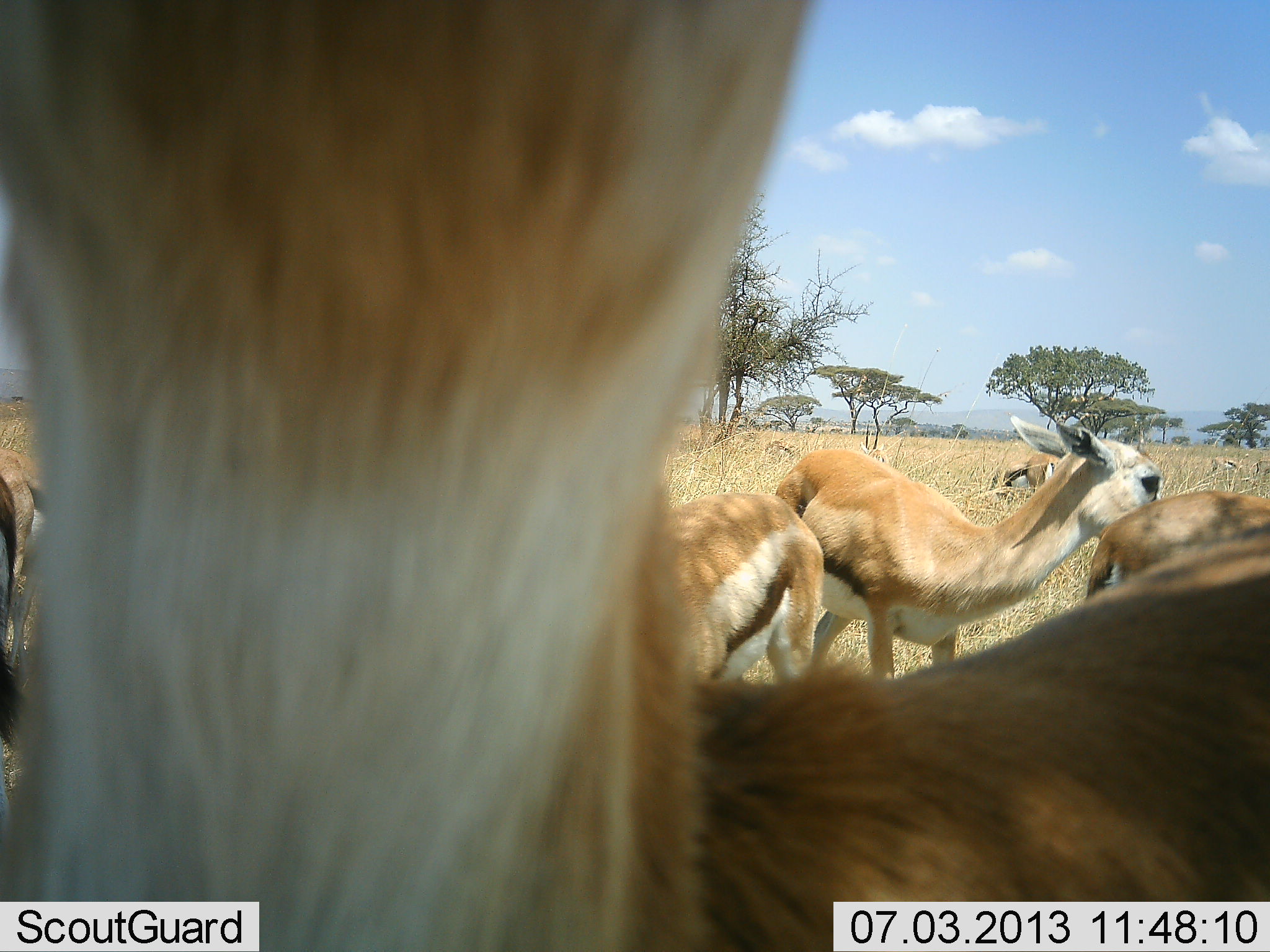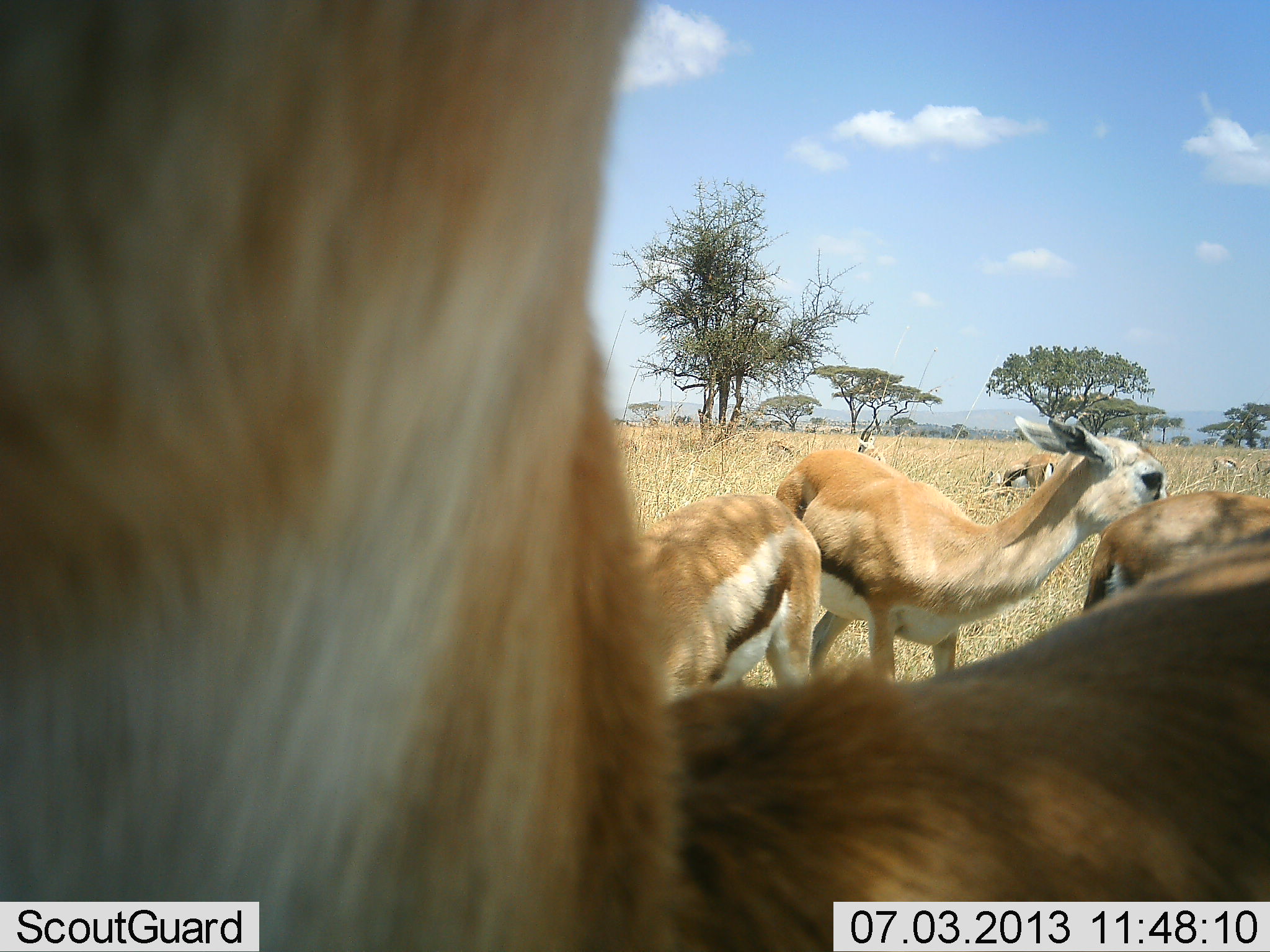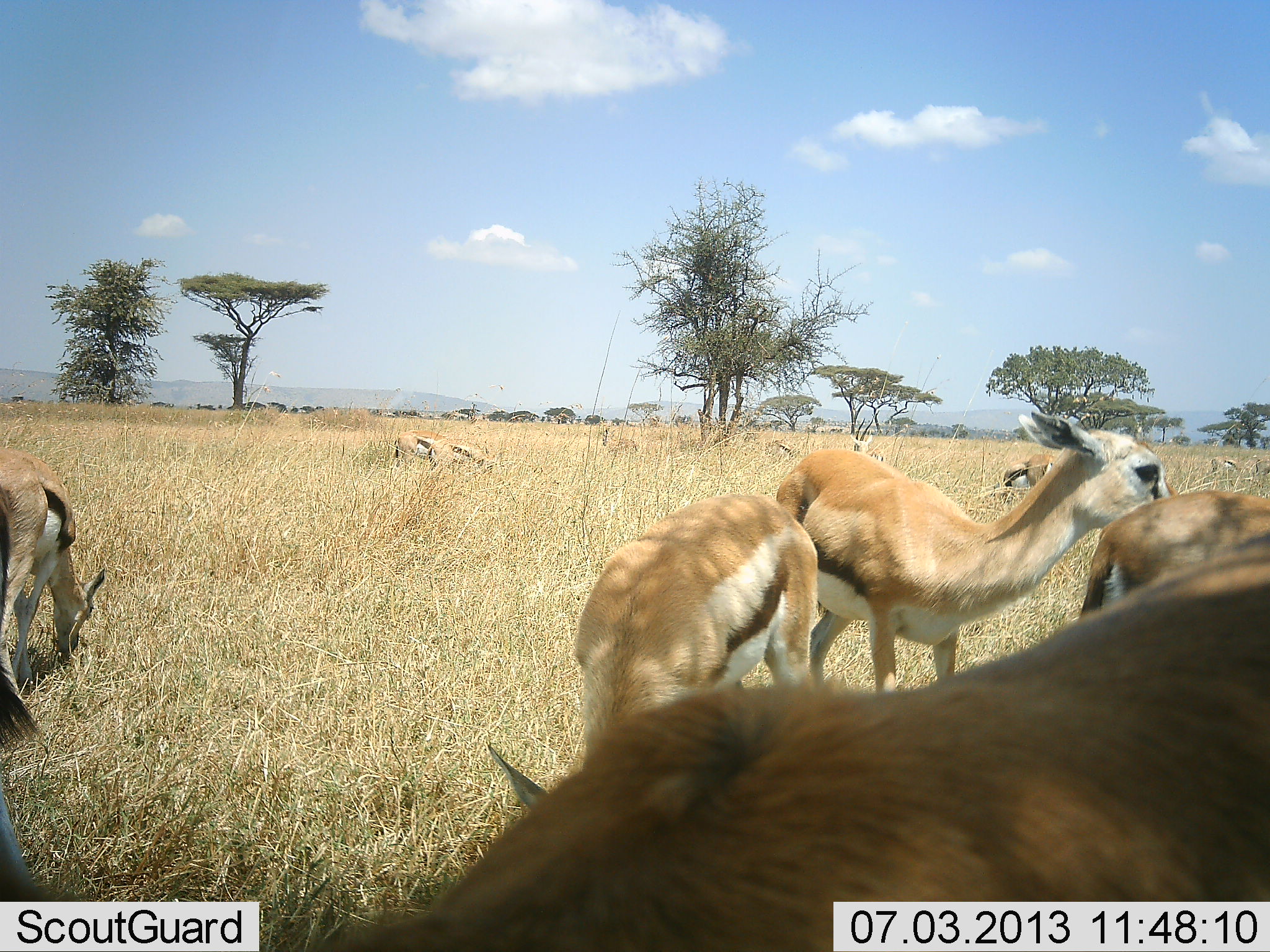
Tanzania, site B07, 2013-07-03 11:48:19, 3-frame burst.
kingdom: Animalia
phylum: Chordata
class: Mammalia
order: Artiodactyla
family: Bovidae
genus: Eudorcas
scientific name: Eudorcas thomsonii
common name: thomson's gazelle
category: gazellethomsons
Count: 9.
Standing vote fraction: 90%.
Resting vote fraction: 30%.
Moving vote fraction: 20%.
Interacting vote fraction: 0%.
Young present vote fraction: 20%.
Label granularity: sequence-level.